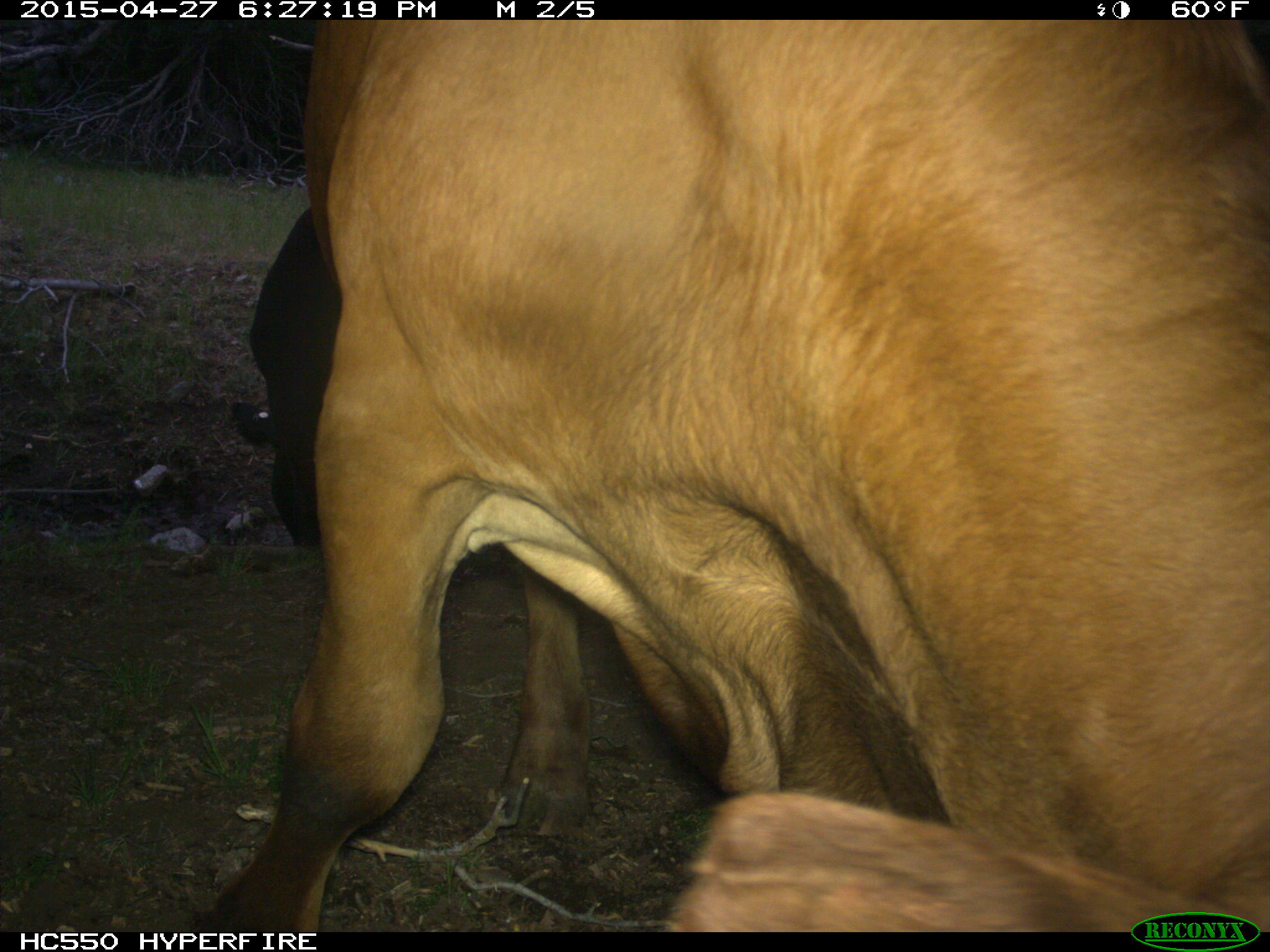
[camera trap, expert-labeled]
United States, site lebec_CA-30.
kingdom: Animalia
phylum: Chordata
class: Mammalia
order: Artiodactyla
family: Bovidae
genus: Bos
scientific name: Bos taurus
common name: domestic cow